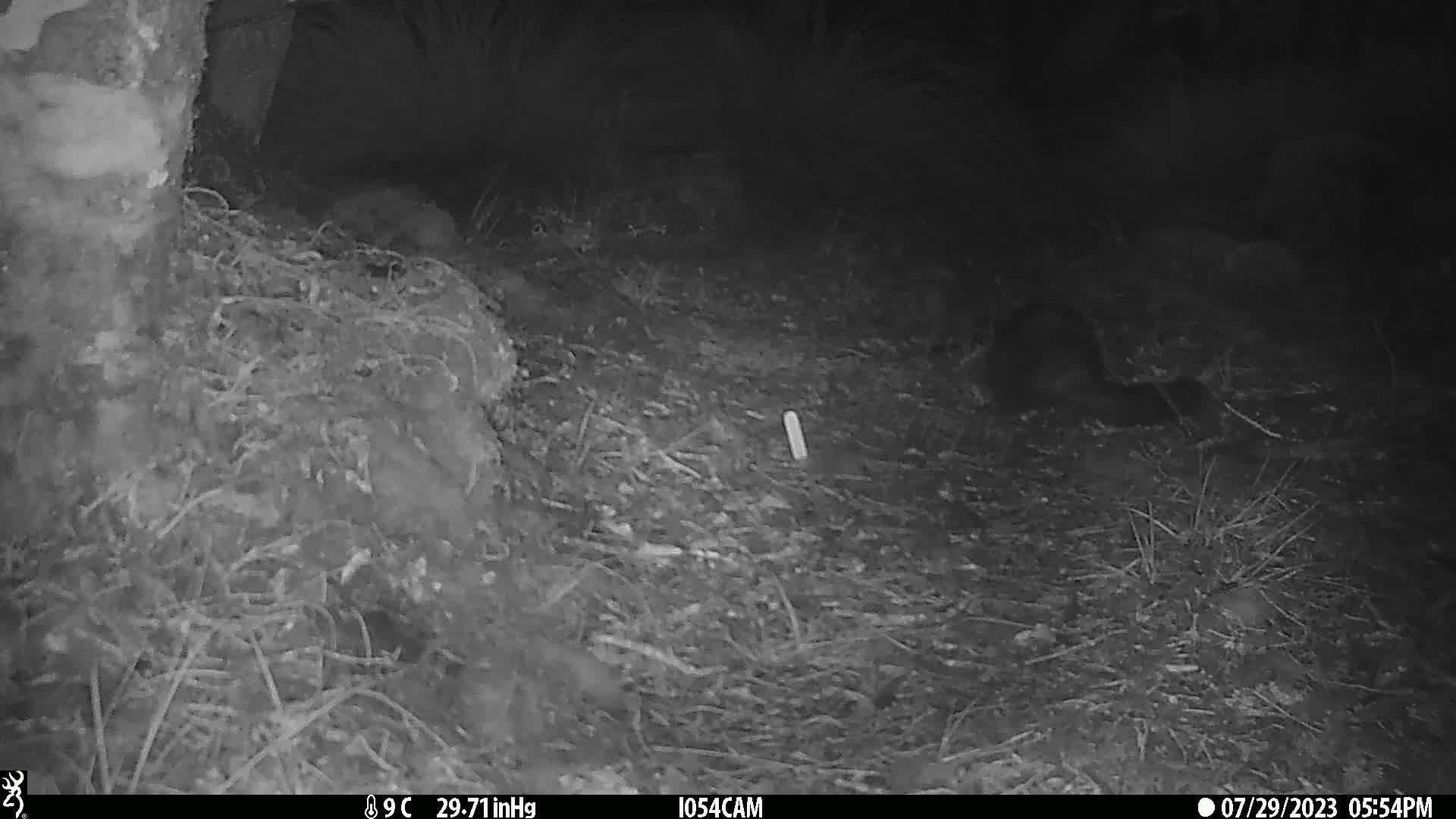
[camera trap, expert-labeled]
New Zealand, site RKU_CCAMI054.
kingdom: Animalia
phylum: Chordata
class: Mammalia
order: Diprotodontia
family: Phalangeridae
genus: Trichosurus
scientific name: Trichosurus vulpecula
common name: common brushtail possum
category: possum